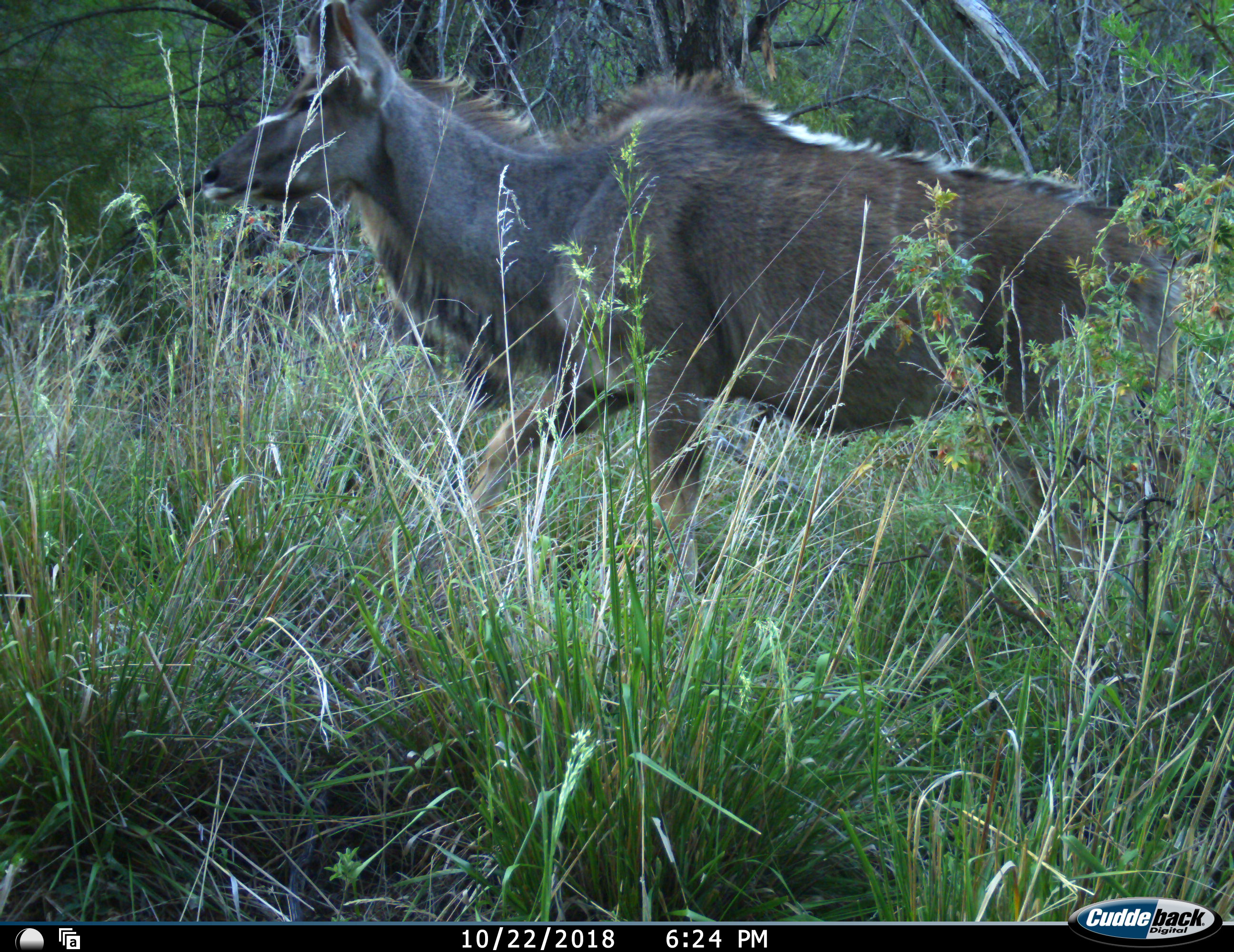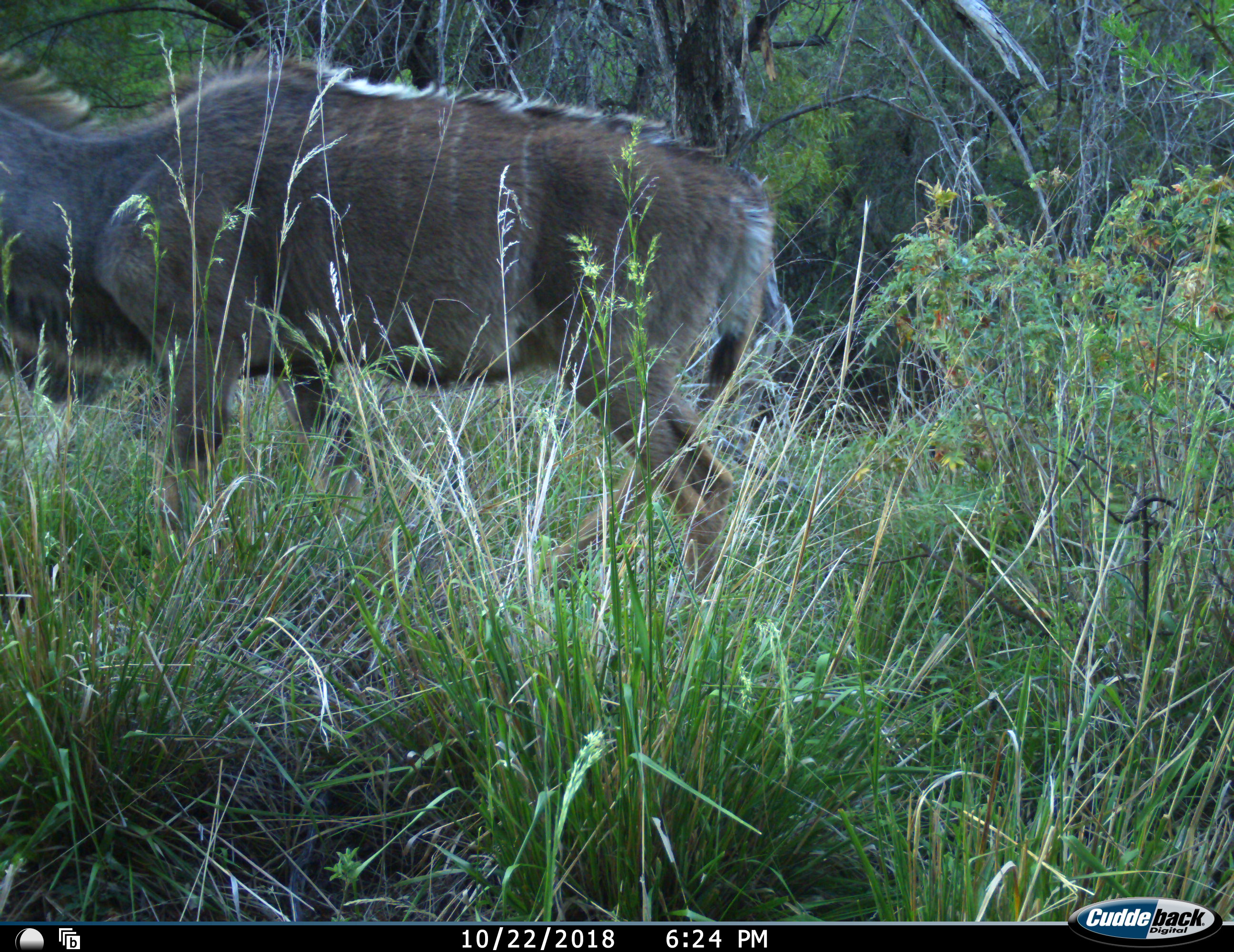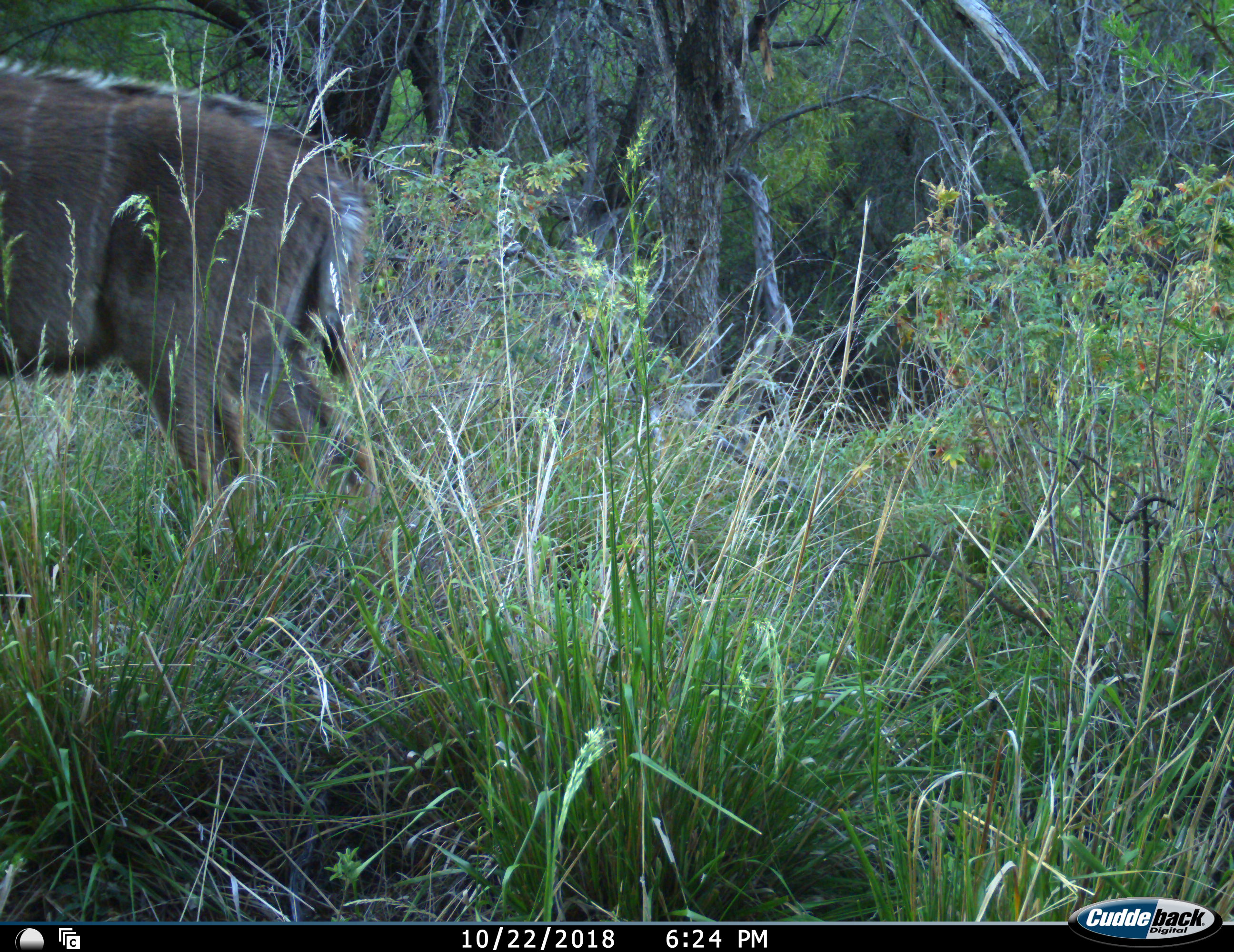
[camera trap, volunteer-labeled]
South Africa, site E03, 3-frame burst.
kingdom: Animalia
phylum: Chordata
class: Mammalia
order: Artiodactyla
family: Bovidae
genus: Tragelaphus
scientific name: Tragelaphus strepsiceros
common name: greater kudu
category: kudu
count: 1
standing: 50%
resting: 0%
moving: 62%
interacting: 0%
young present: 0%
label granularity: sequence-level